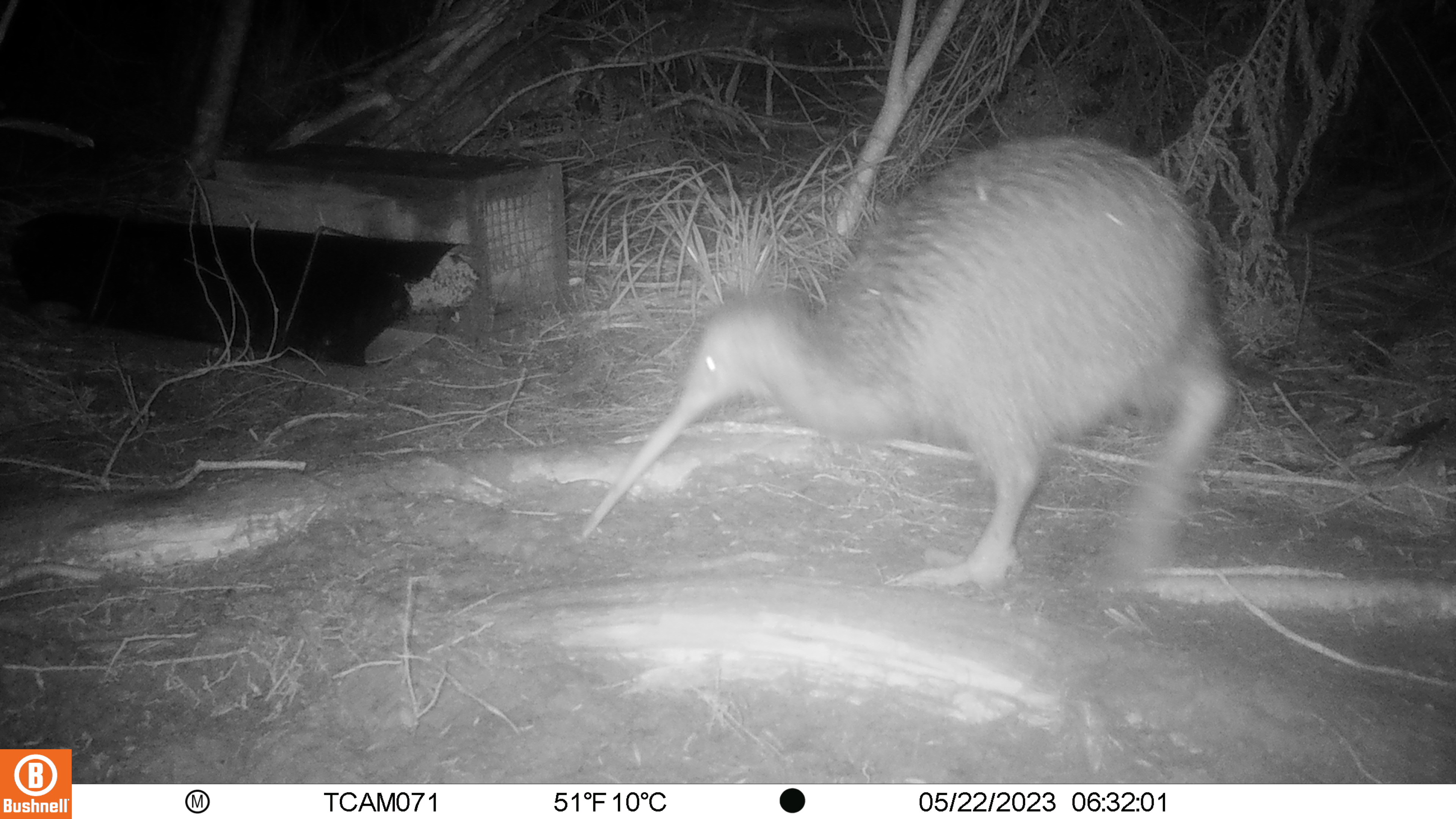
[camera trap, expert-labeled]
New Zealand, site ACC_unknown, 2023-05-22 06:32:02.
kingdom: Animalia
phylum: Chordata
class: Aves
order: Apterygiformes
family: Apterygidae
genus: Apteryx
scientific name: Apteryx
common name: kiwi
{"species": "kiwi (Apteryx)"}